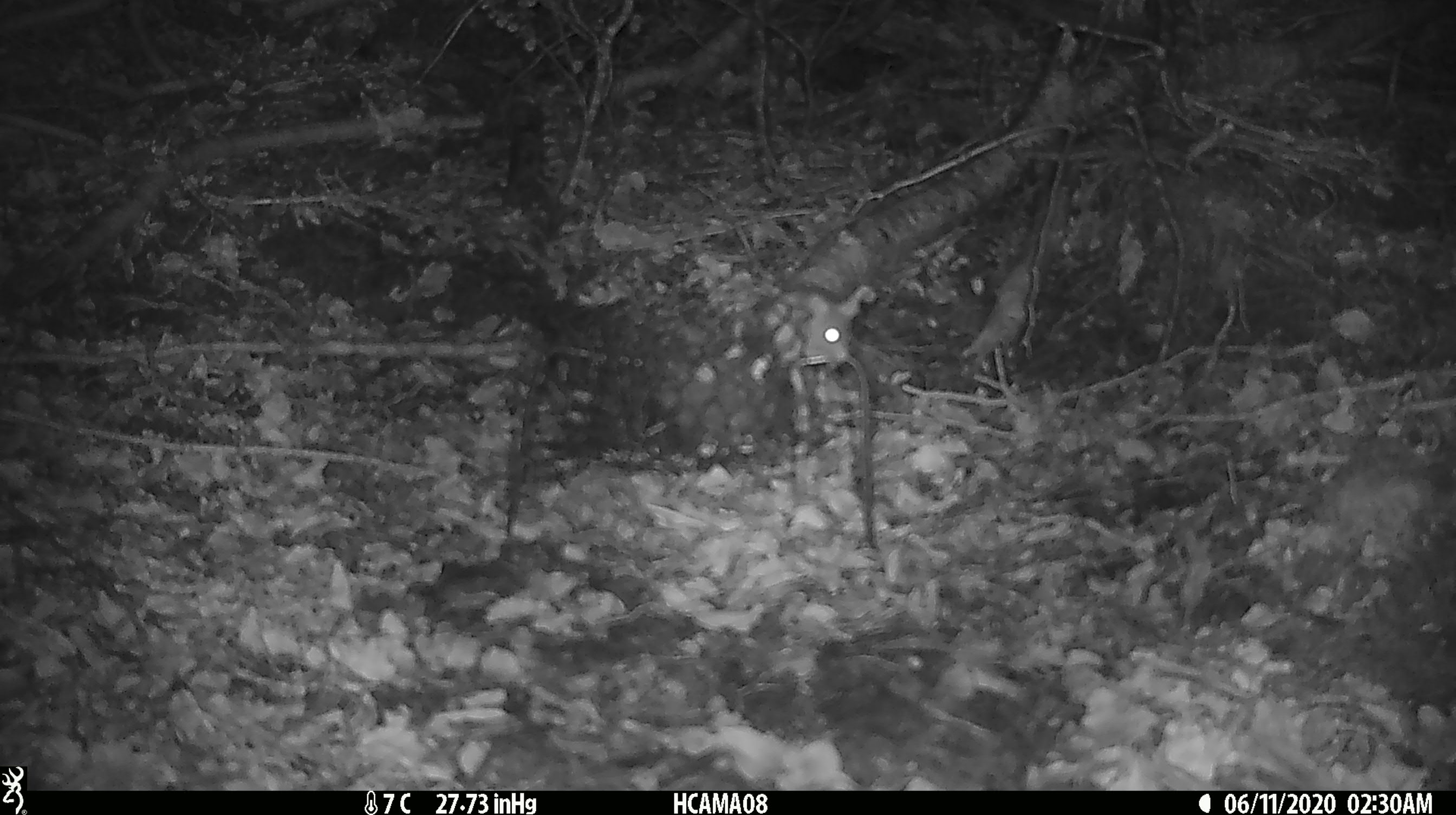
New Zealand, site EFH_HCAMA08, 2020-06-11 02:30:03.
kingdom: Animalia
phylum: Chordata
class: Mammalia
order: Rodentia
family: Muridae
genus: Mus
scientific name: Mus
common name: mouse